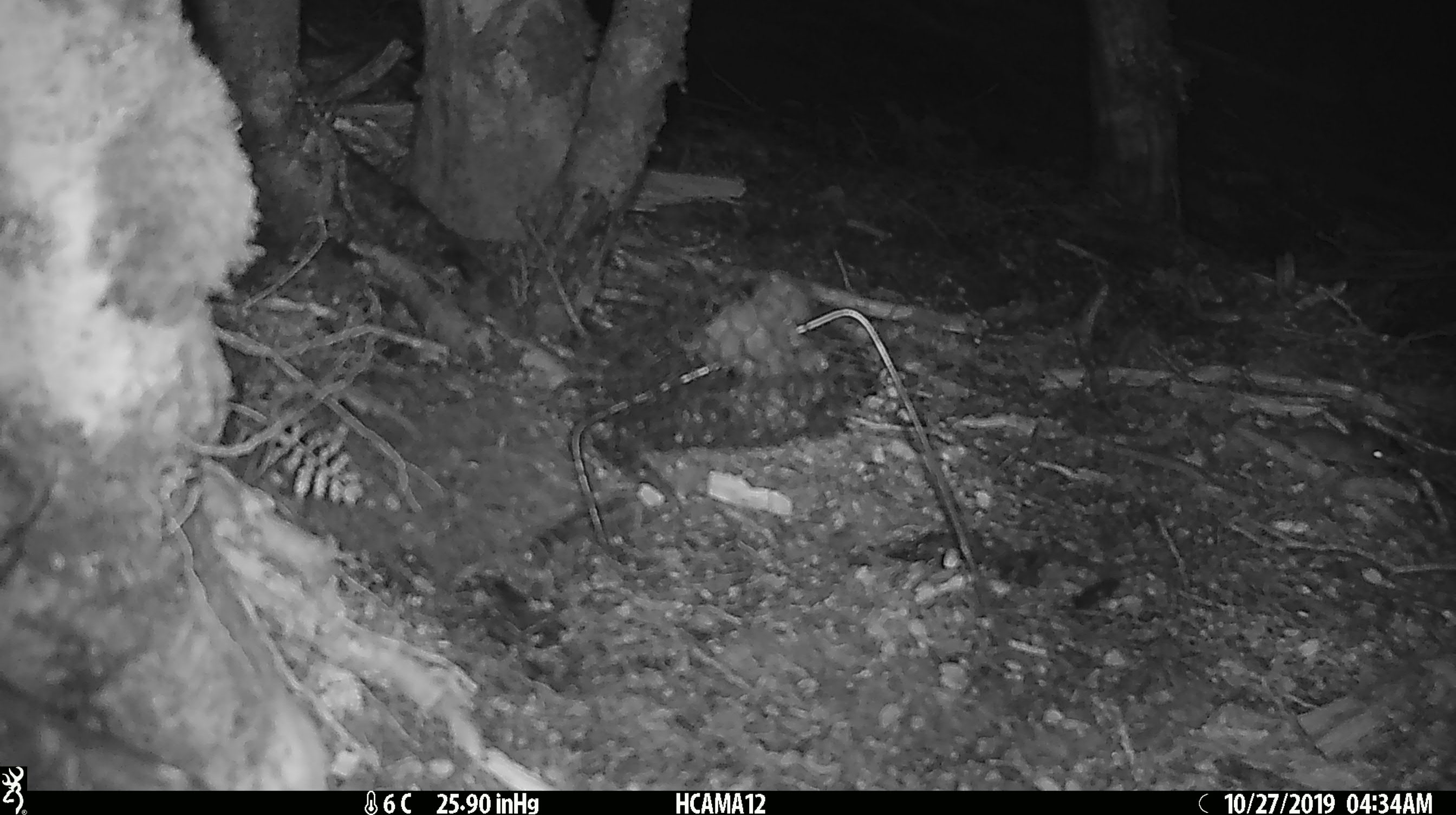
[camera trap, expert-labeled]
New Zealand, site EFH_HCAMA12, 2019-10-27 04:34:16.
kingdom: Animalia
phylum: Chordata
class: Mammalia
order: Rodentia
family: Muridae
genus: Mus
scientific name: Mus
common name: mouse